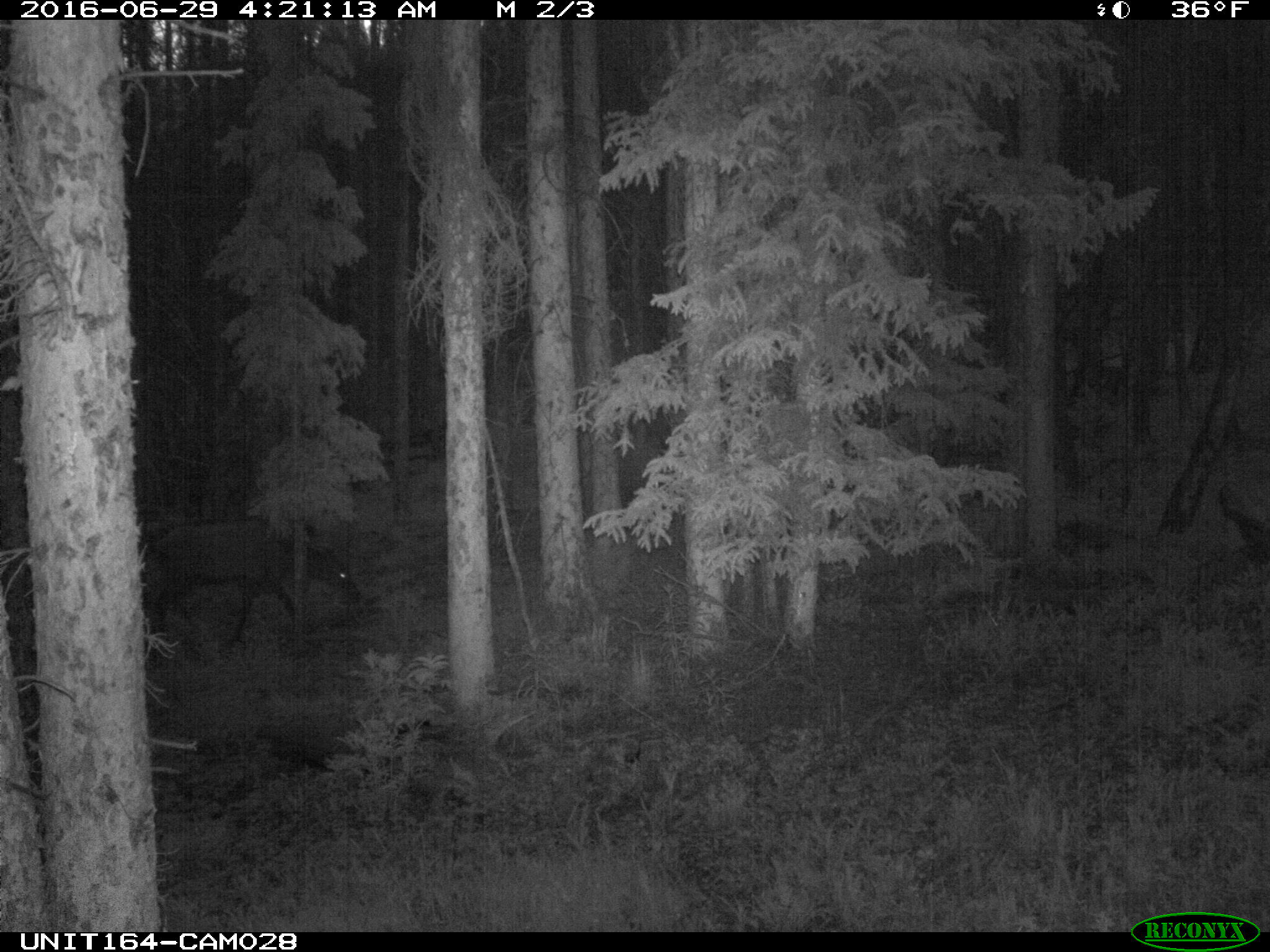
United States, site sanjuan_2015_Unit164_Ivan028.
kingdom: Animalia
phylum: Chordata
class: Mammalia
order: Artiodactyla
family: Cervidae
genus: Cervus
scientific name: Cervus elaphus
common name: red deer